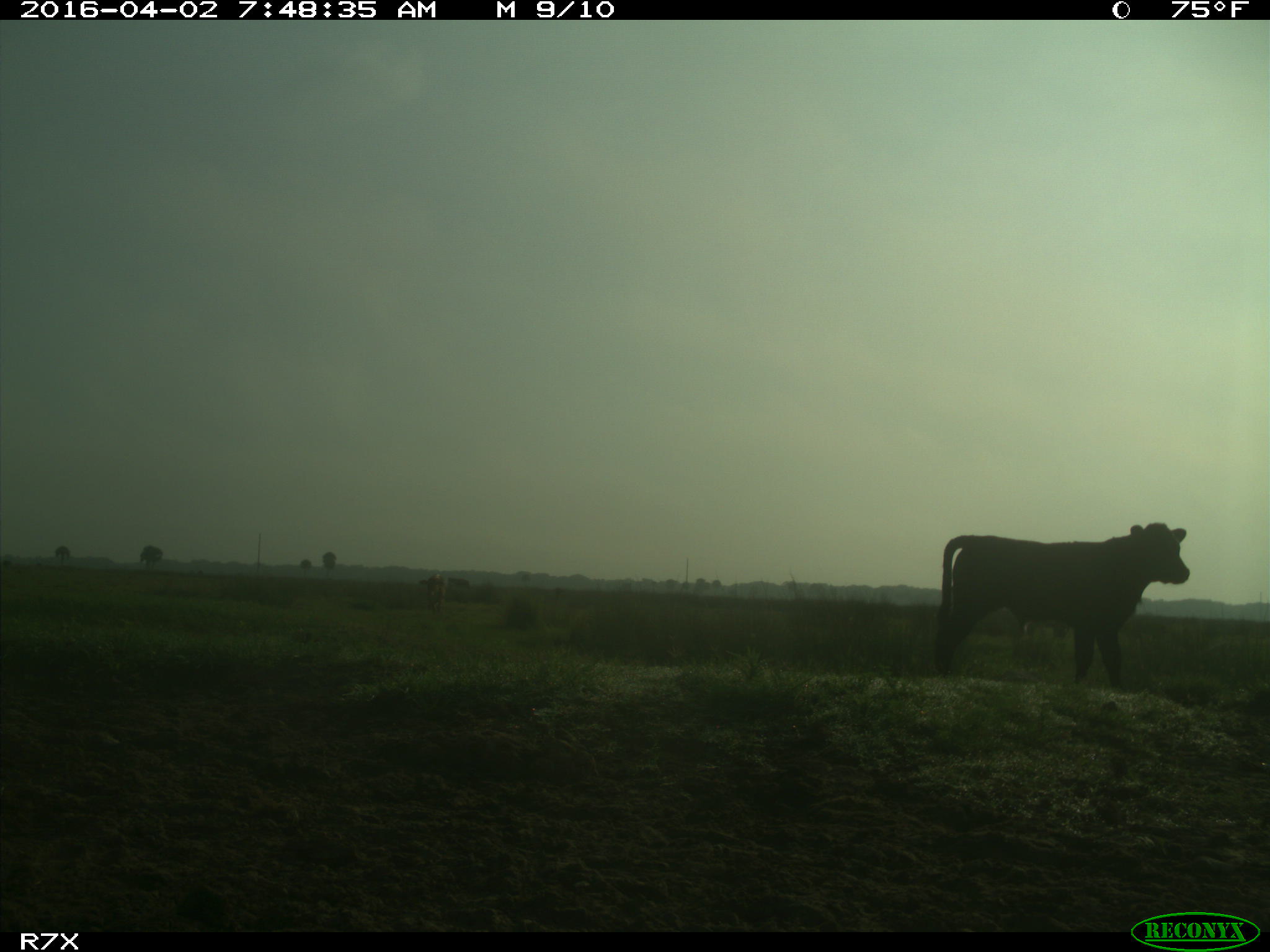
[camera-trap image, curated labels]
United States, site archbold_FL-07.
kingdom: Animalia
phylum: Chordata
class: Mammalia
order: Artiodactyla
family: Bovidae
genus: Bos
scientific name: Bos taurus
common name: domestic cow